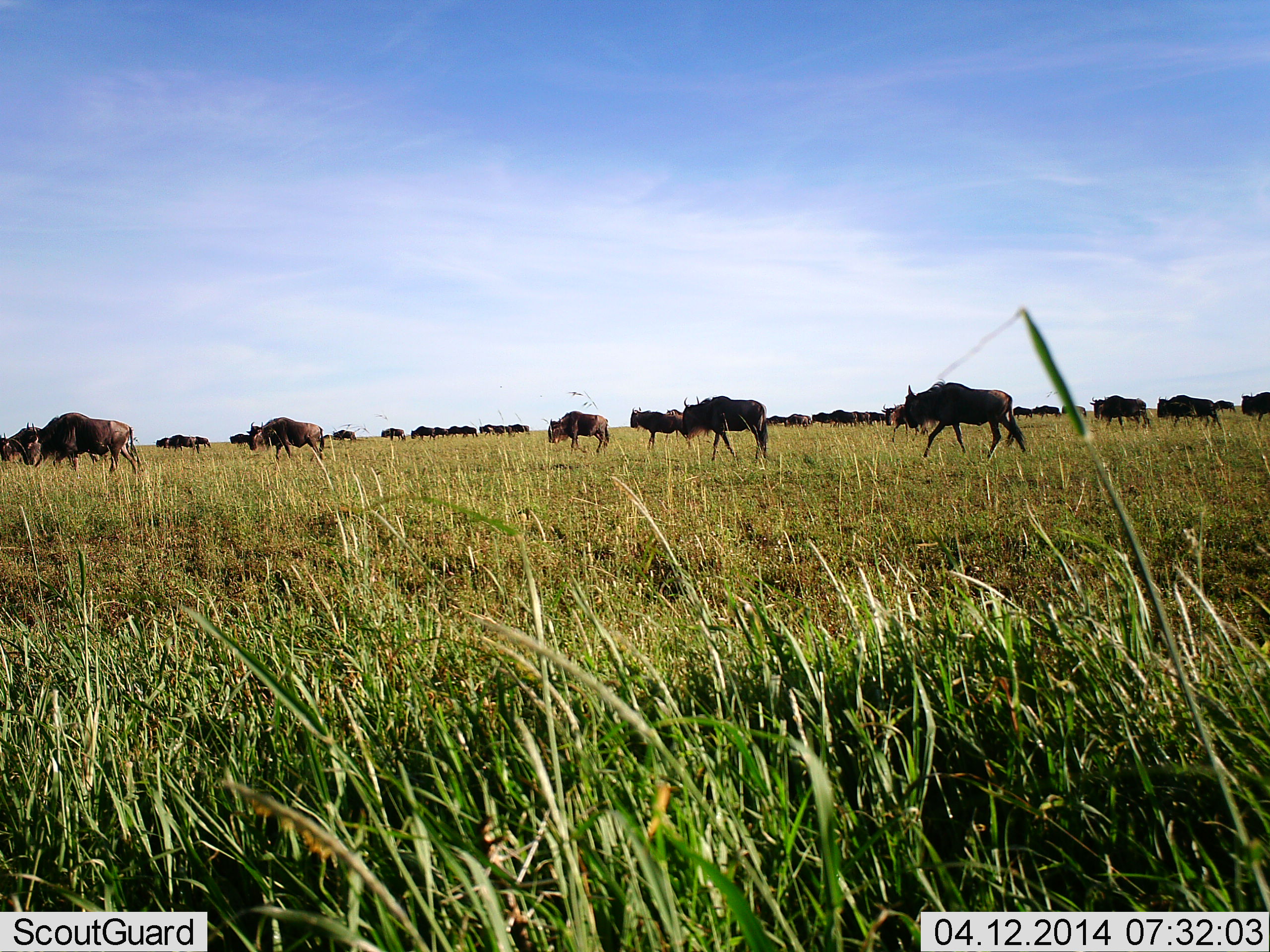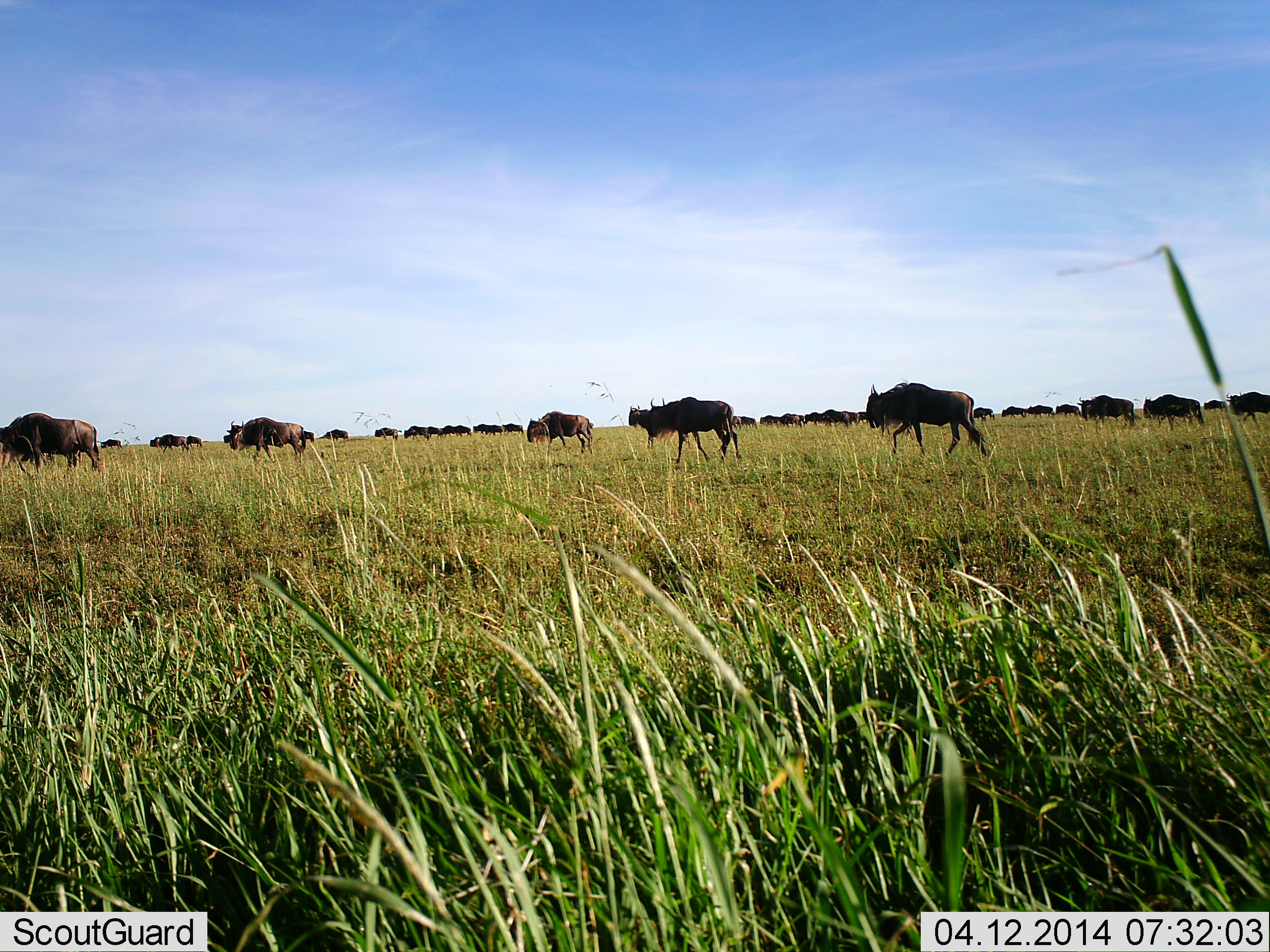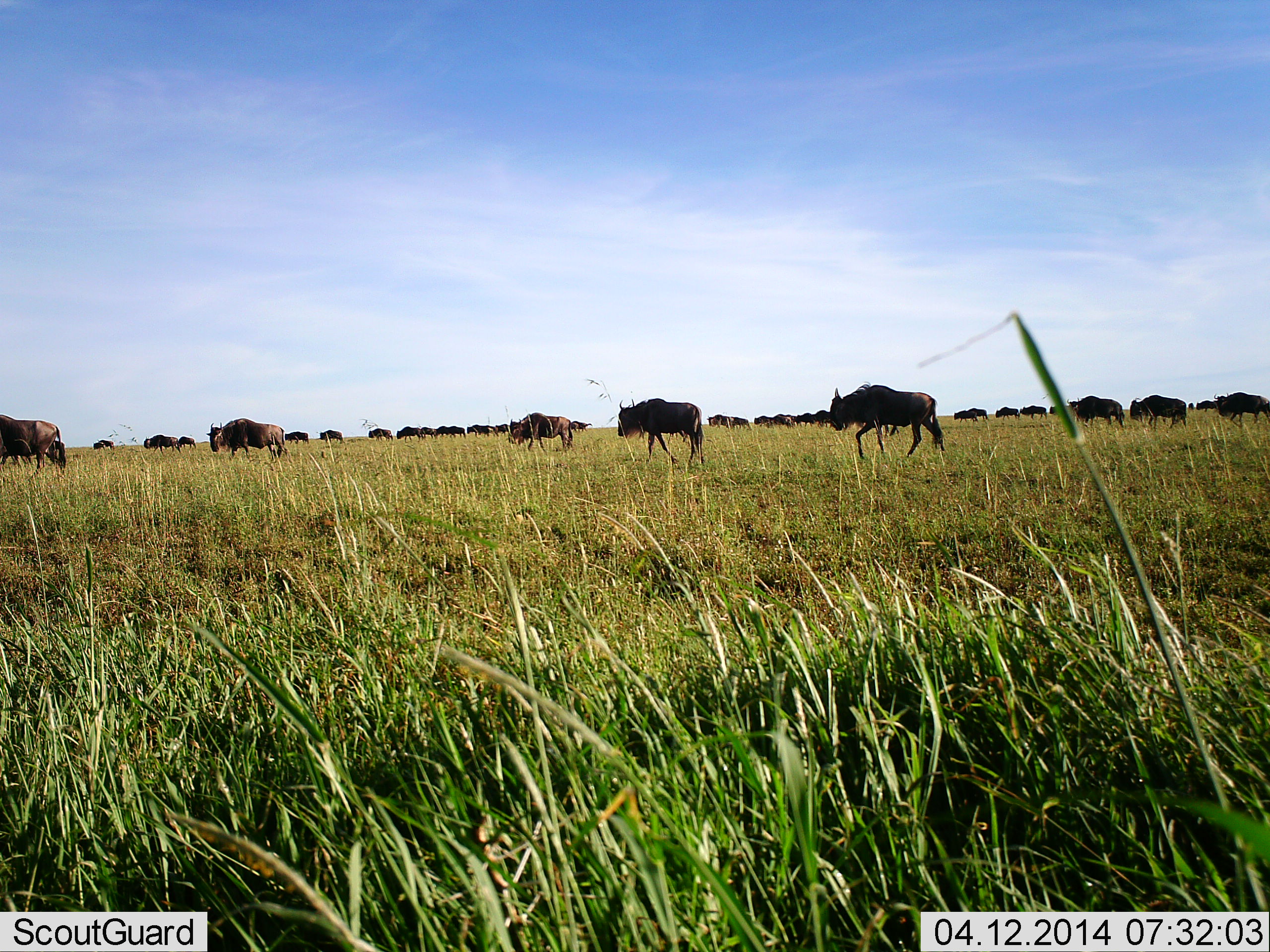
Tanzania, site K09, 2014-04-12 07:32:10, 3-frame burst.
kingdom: Animalia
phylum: Chordata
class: Mammalia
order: Artiodactyla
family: Bovidae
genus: Connochaetes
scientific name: Connochaetes taurinus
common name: blue wildebeest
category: wildebeest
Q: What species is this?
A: Wildebeest (blue wildebeest) (Connochaetes taurinus).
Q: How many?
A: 11-50.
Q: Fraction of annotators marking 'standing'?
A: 20%.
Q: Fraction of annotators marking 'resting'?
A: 0%.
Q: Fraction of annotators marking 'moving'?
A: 90%.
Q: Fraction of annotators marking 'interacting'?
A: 0%.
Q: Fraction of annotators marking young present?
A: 0%.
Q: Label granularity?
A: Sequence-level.